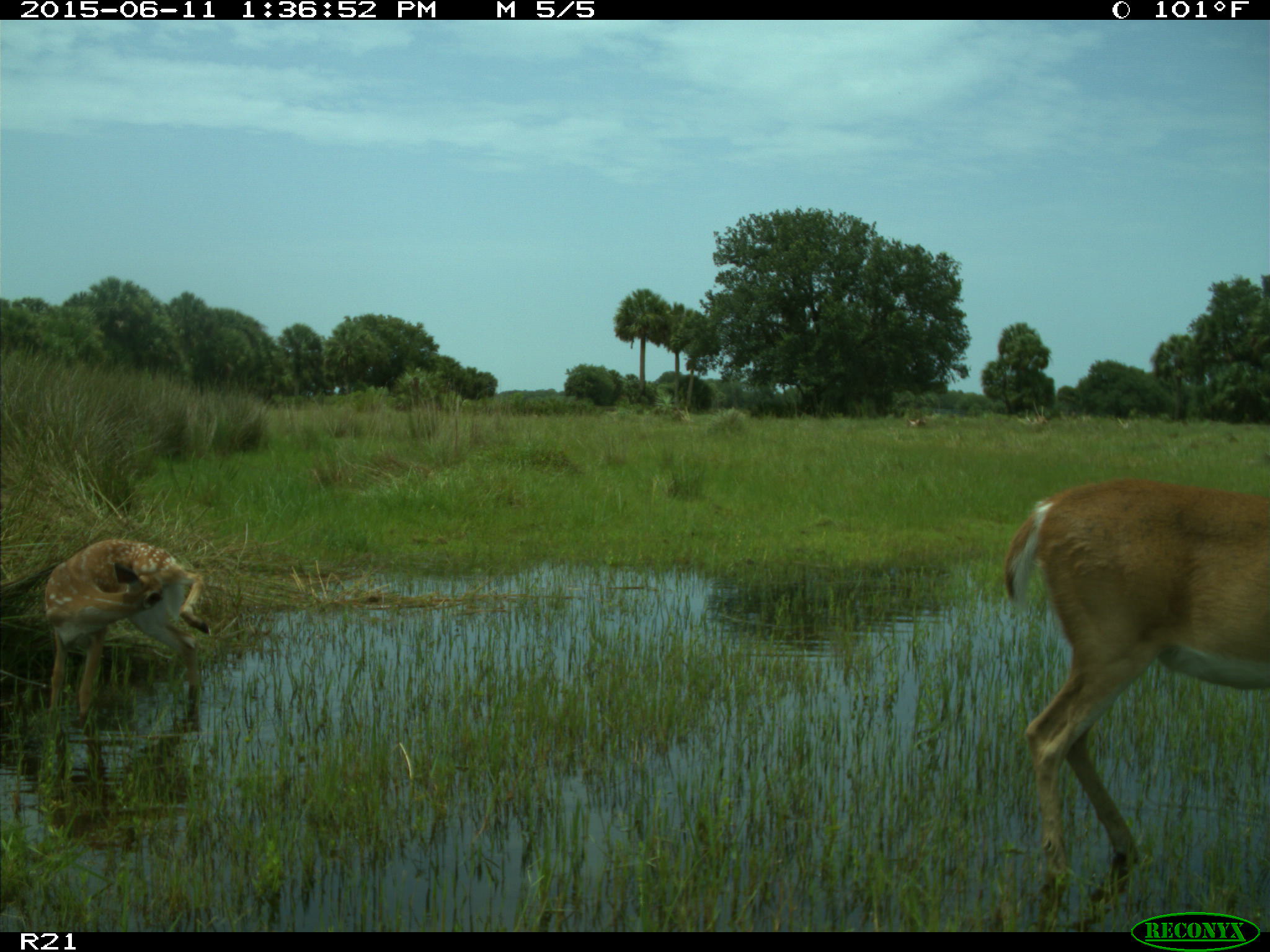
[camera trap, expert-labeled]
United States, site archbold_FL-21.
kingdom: Animalia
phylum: Chordata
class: Mammalia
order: Artiodactyla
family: Cervidae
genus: Odocoileus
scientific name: Odocoileus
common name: deer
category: unidentified deer